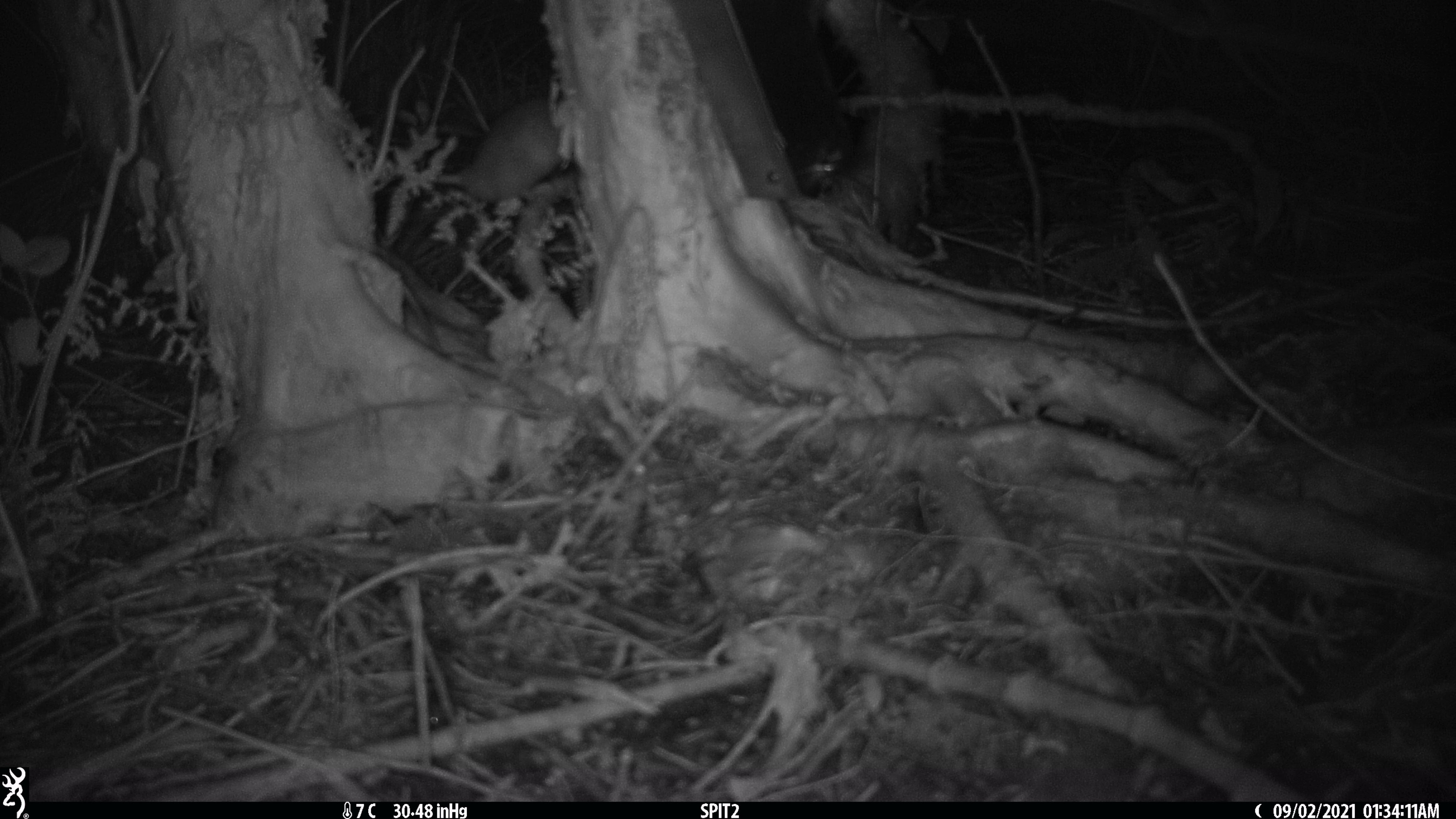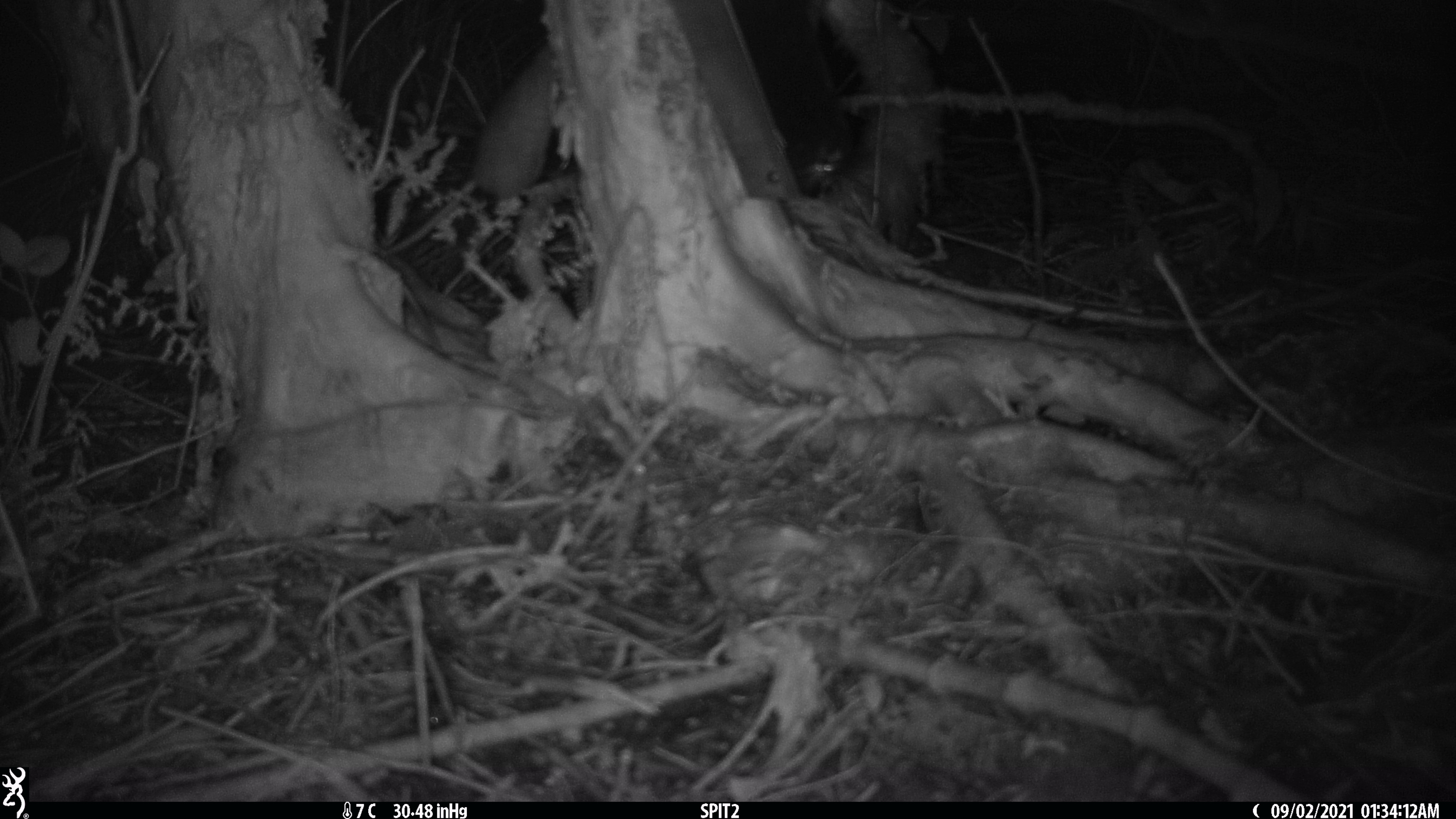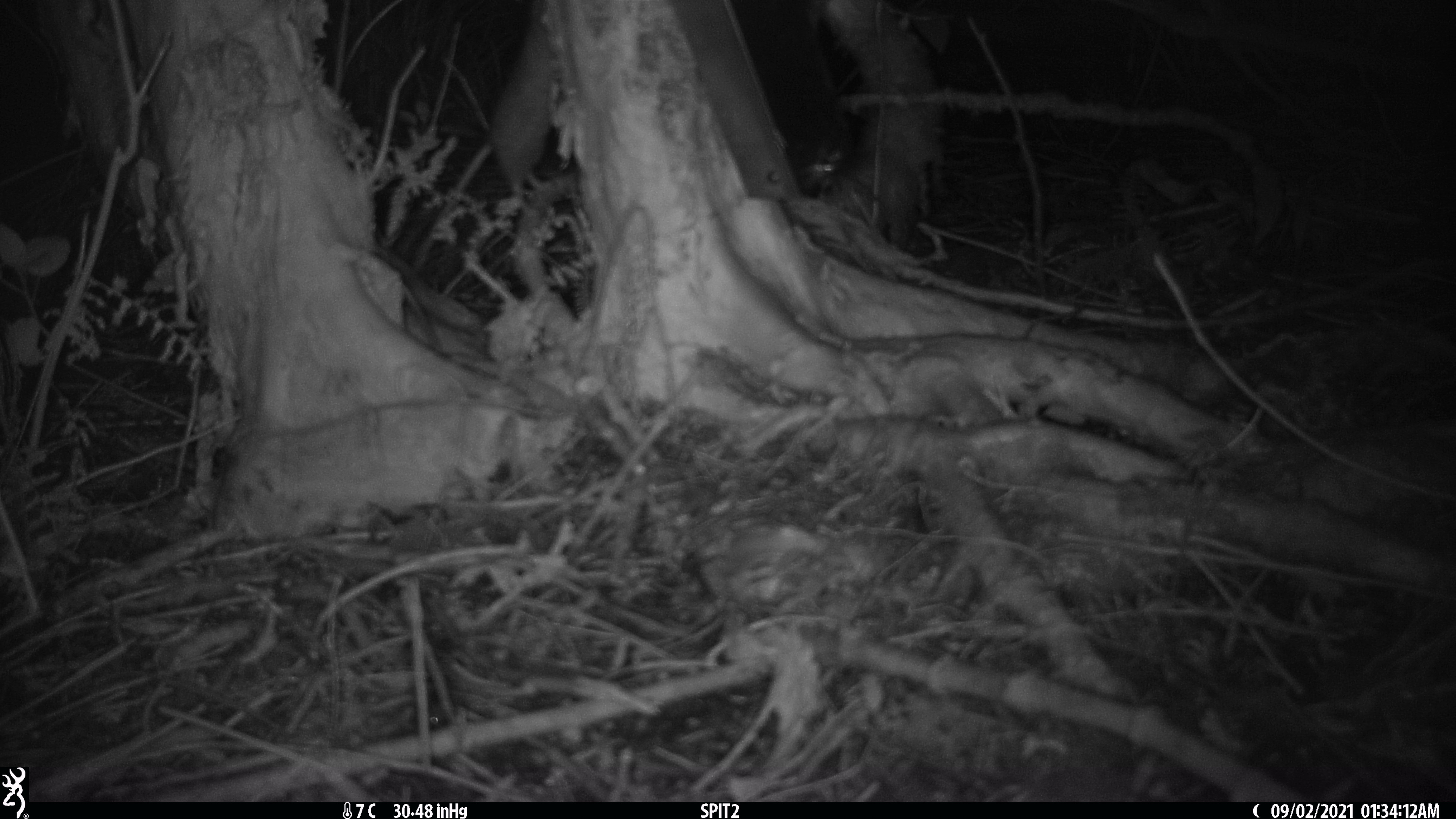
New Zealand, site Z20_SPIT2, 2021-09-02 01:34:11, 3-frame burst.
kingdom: Animalia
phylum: Chordata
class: Mammalia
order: Rodentia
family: Muridae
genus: Rattus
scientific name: Rattus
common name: rat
Rat (Rattus).